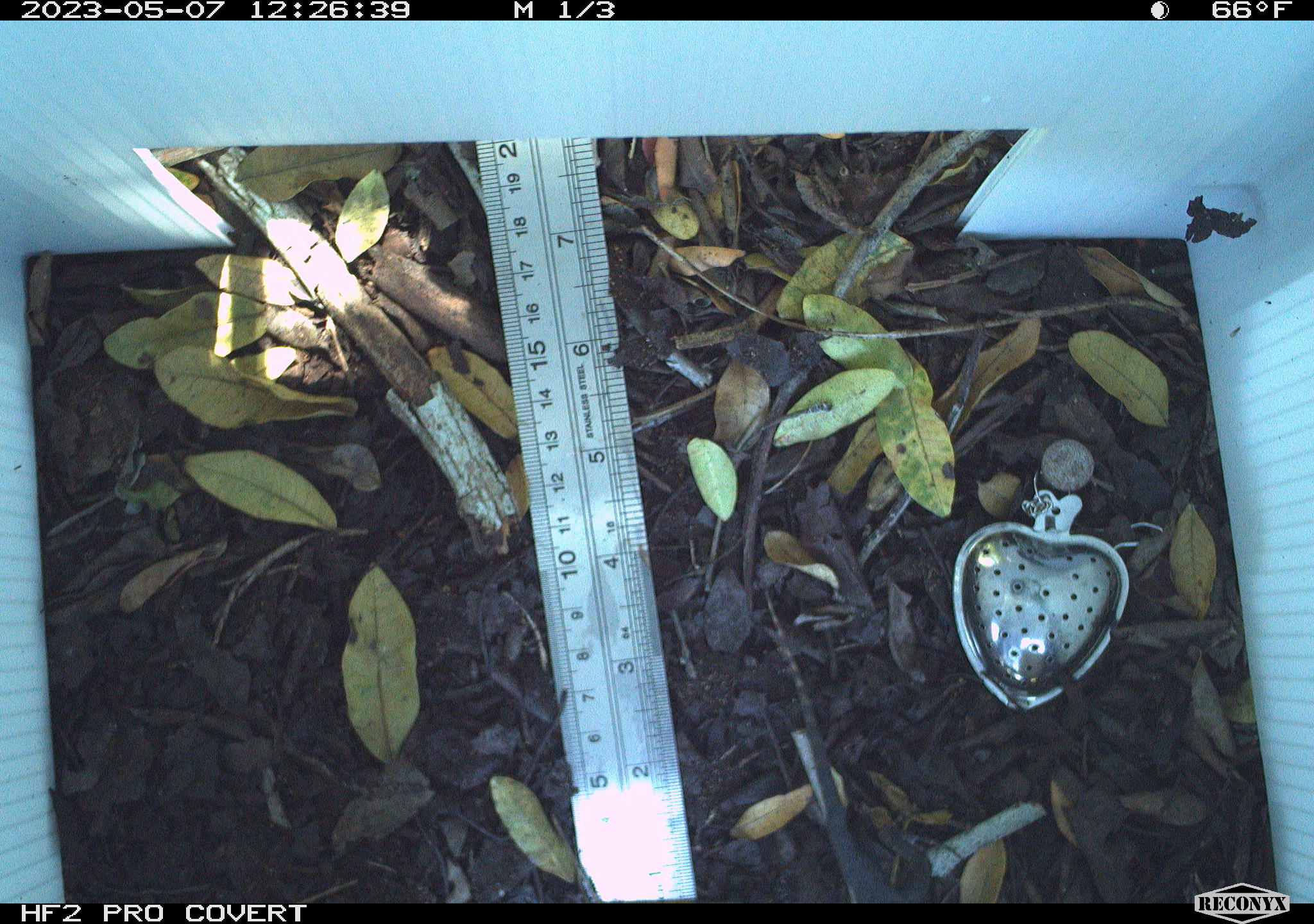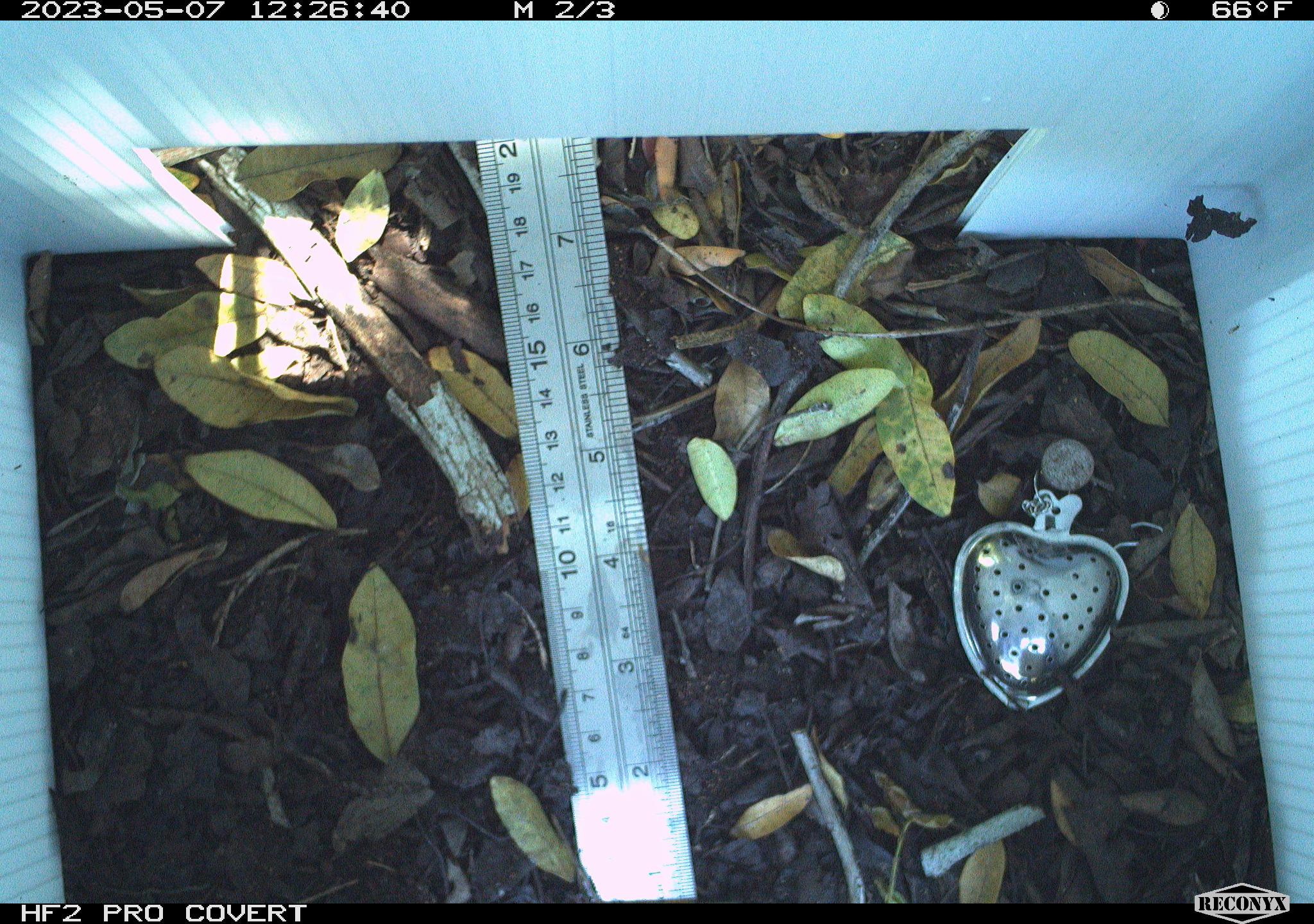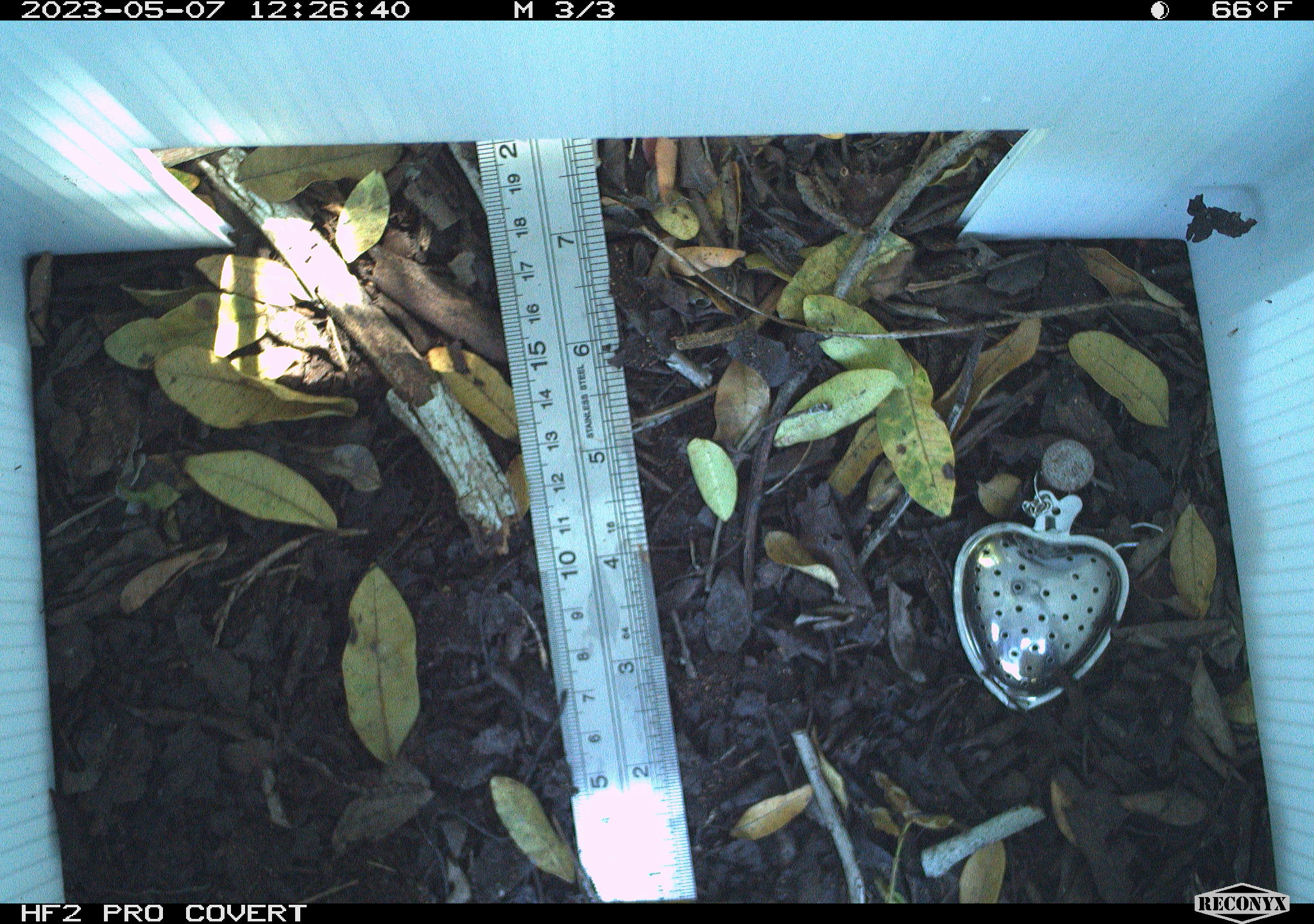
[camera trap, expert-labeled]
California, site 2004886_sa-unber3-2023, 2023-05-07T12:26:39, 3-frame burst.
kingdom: Animalia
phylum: Chordata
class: Reptilia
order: Squamata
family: Phrynosomatidae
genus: Sceloporus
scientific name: Sceloporus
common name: spiny lizards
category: sceloporus species